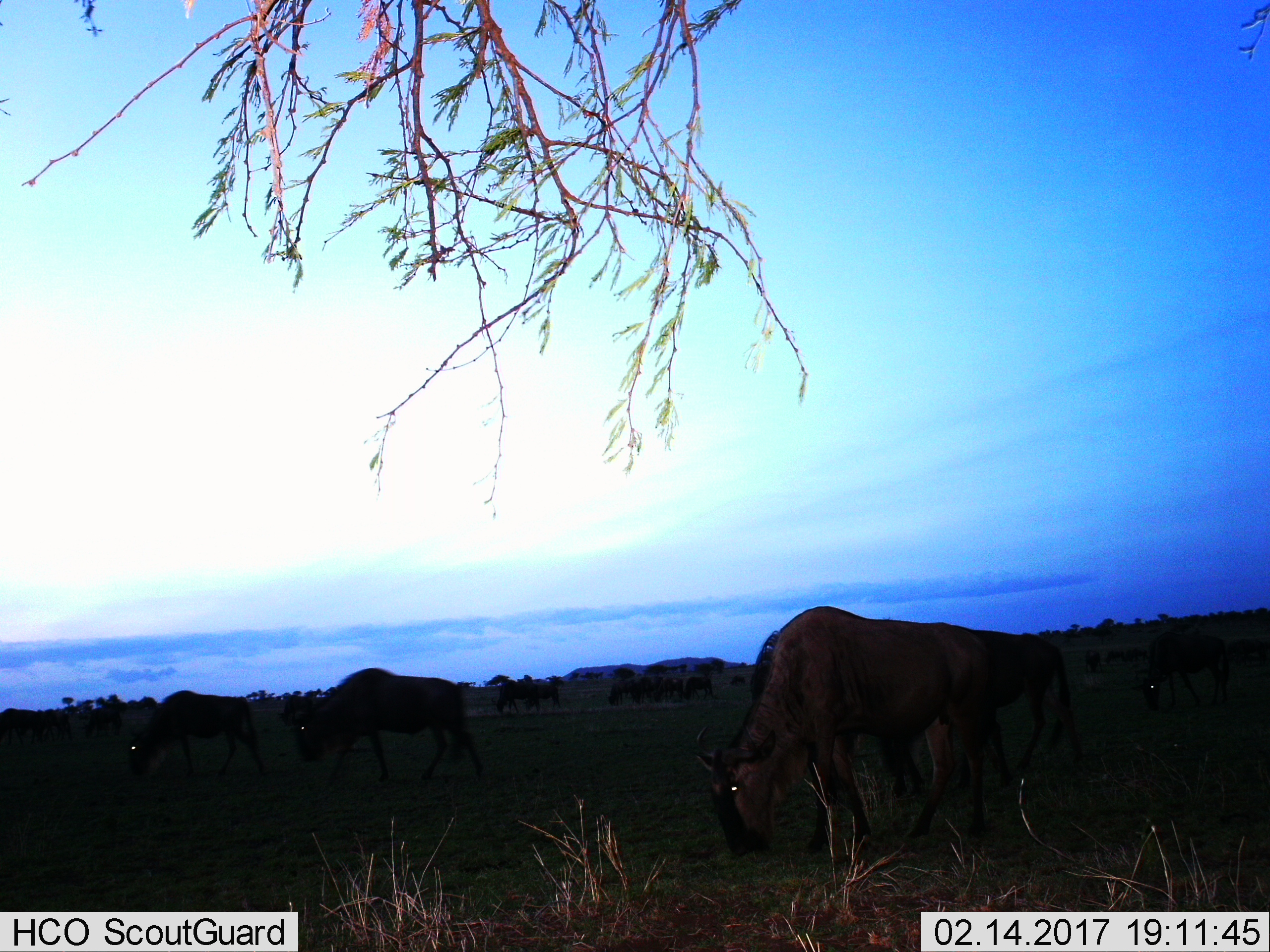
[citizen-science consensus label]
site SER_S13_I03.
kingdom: Animalia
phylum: Chordata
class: Mammalia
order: Artiodactyla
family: Bovidae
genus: Connochaetes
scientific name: Connochaetes taurinus taurinus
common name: blue wildebeest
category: wildebeestblue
Wildebeestblue (blue wildebeest) (Connochaetes taurinus taurinus), count 7. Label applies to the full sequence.